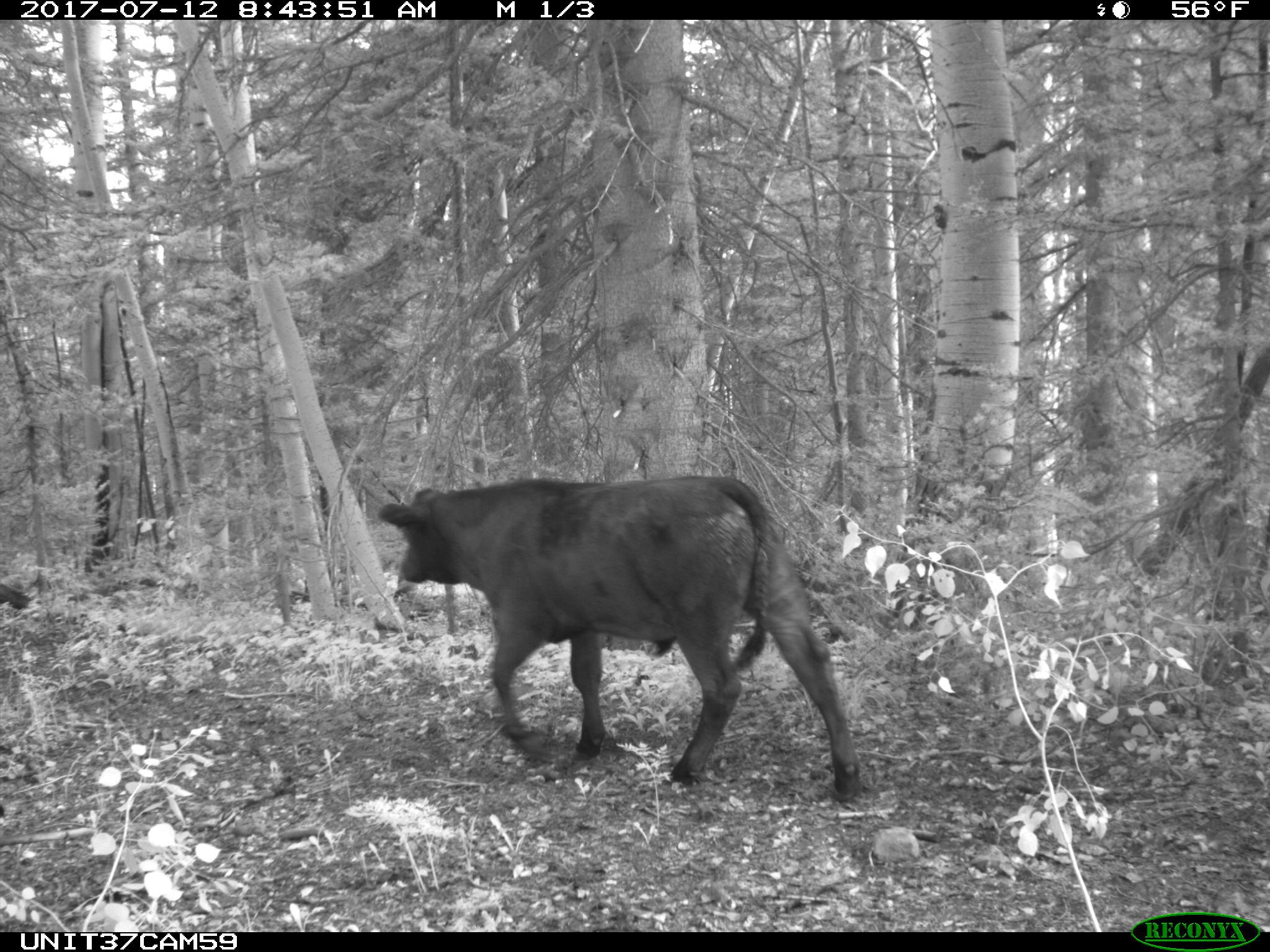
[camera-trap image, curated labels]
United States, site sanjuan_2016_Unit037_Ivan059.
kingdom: Animalia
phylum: Chordata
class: Mammalia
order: Artiodactyla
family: Bovidae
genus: Bos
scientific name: Bos taurus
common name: domestic cow